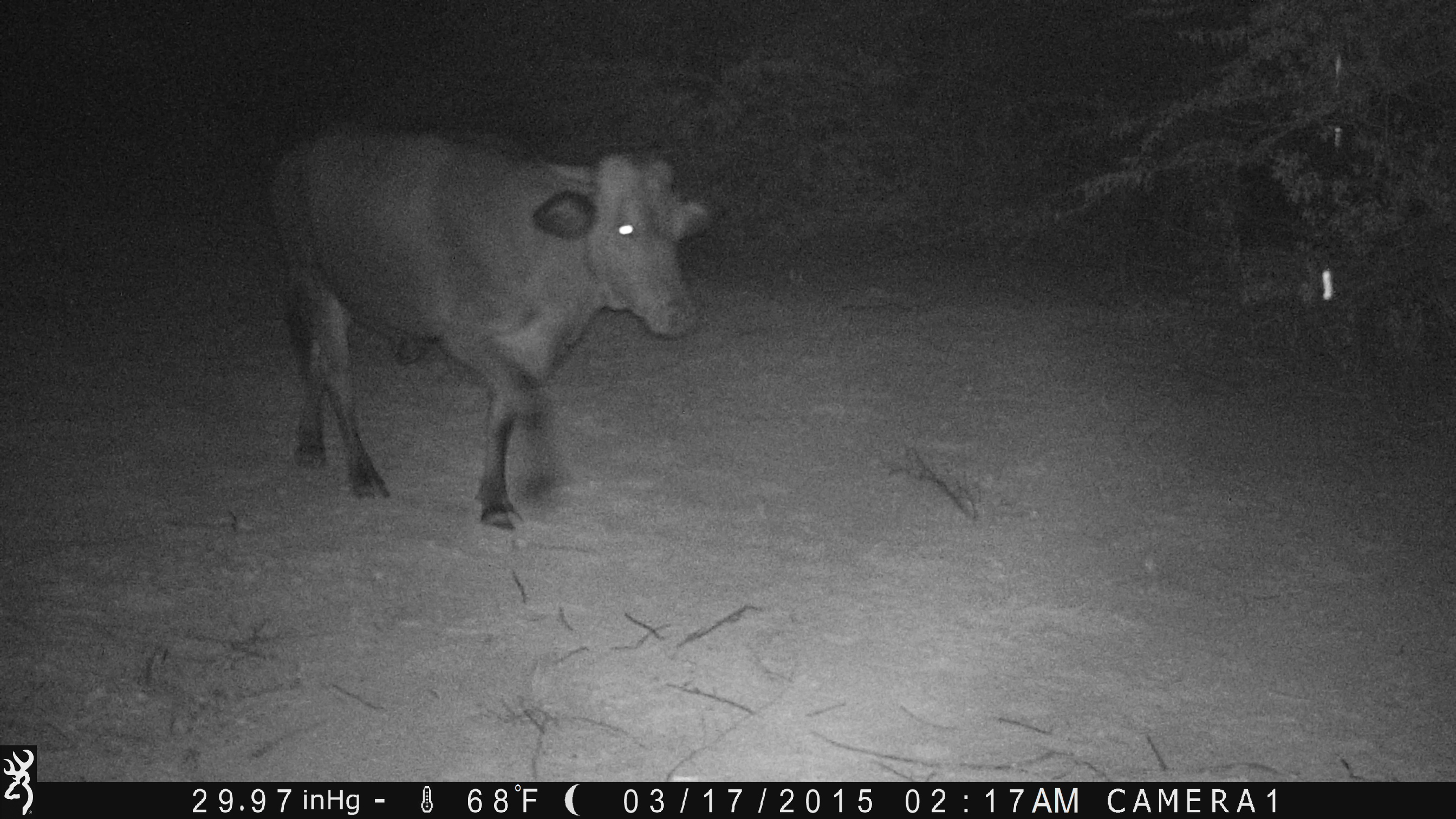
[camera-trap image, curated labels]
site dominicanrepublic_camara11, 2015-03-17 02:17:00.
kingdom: Animalia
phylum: Chordata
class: Mammalia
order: Artiodactyla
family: Bovidae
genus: Bos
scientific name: Bos taurus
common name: cattle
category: cow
Cow (cattle) (Bos taurus).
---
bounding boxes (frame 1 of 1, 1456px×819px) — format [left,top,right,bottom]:
cow: [265,129,719,526]